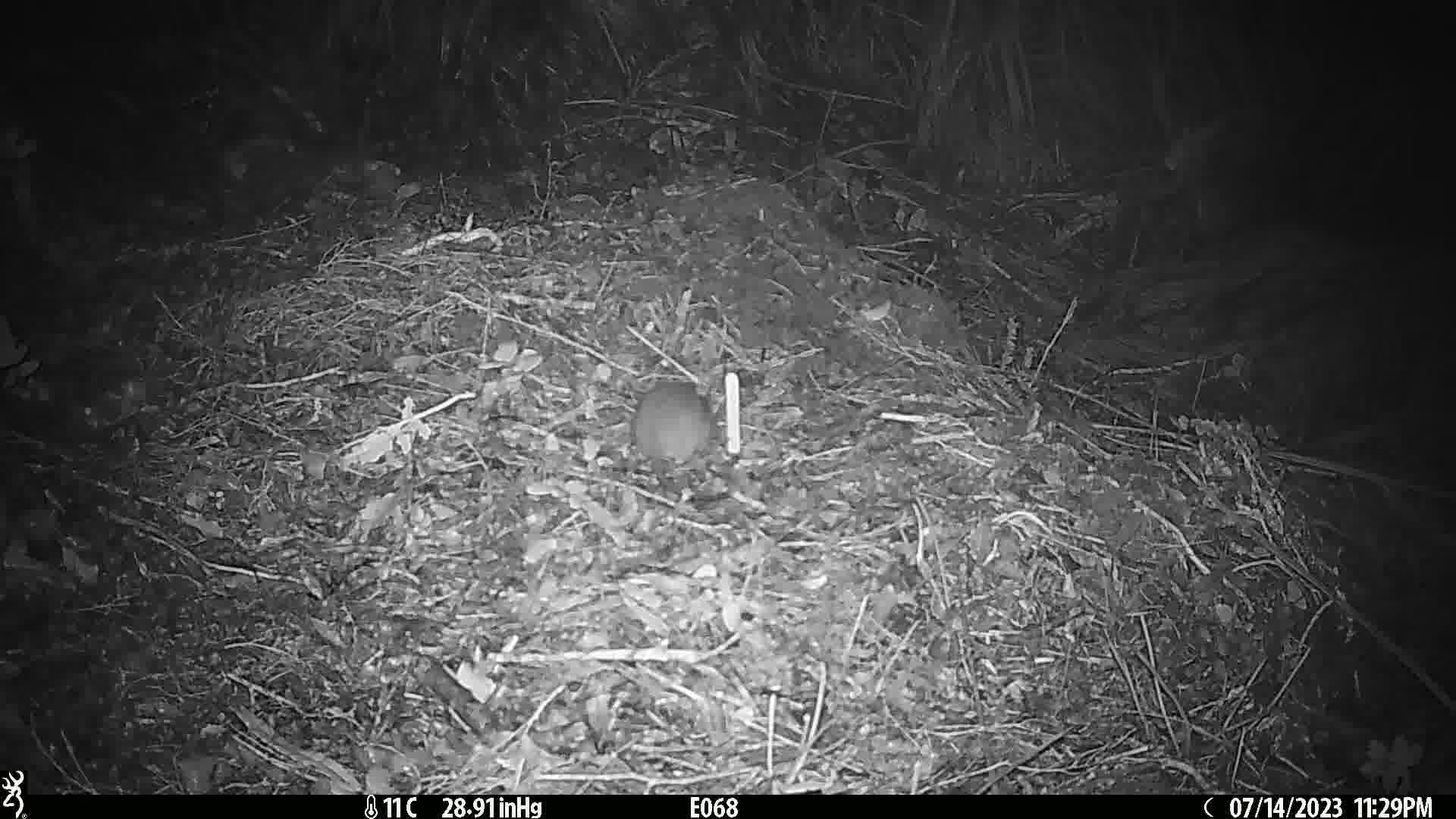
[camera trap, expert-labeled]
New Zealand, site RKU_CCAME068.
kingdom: Animalia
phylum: Chordata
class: Mammalia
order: Rodentia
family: Muridae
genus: Rattus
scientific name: Rattus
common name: rat